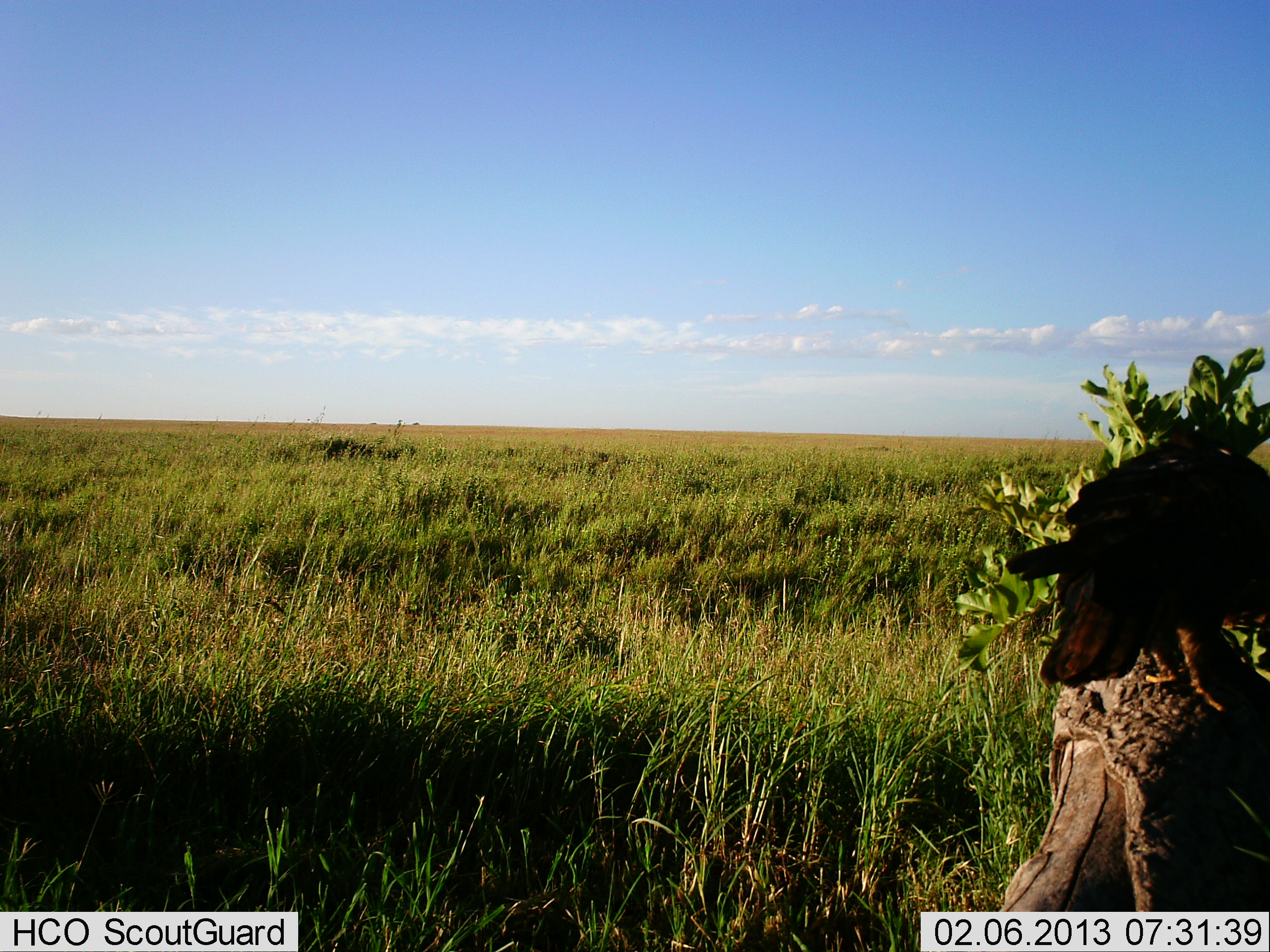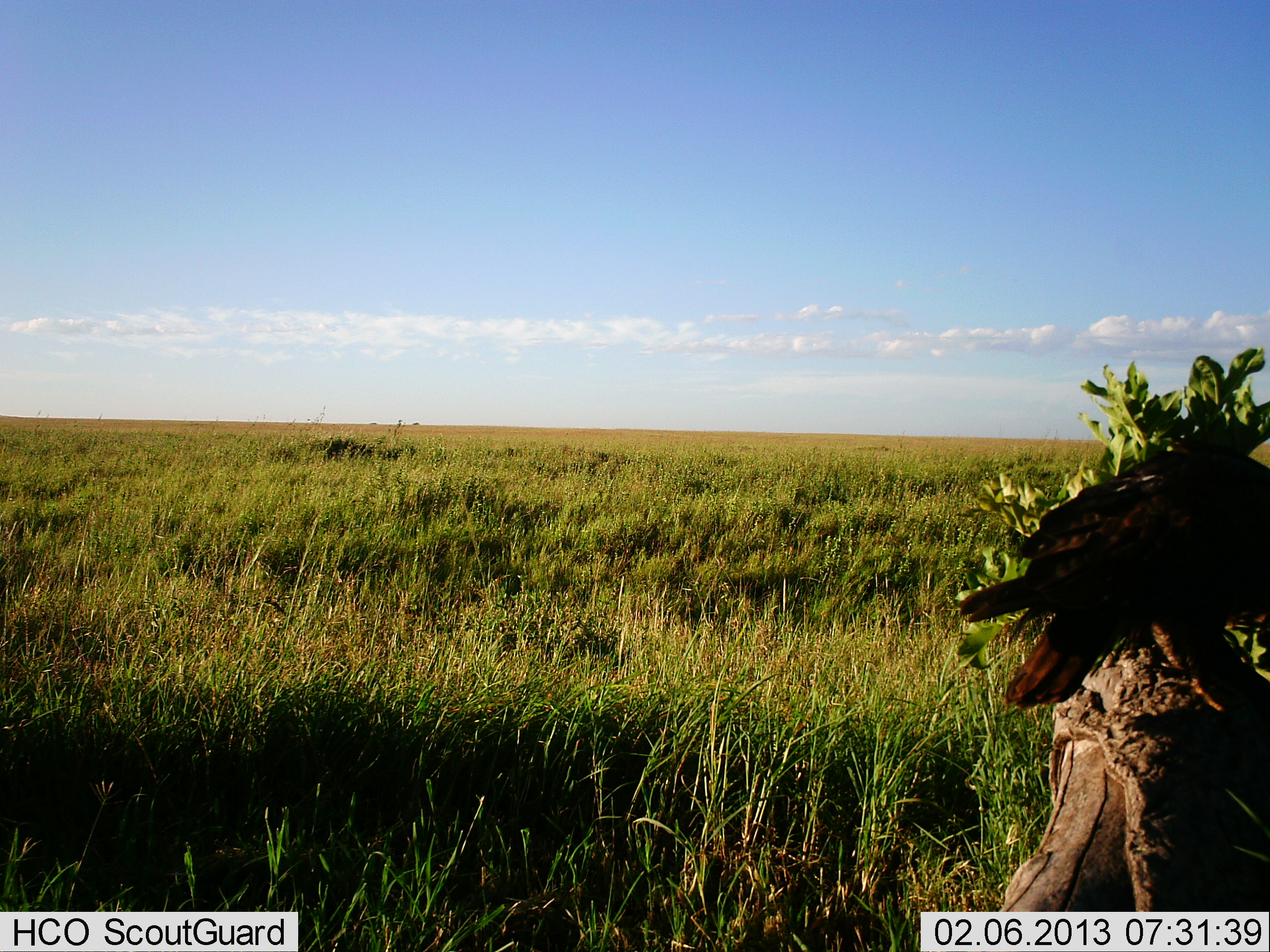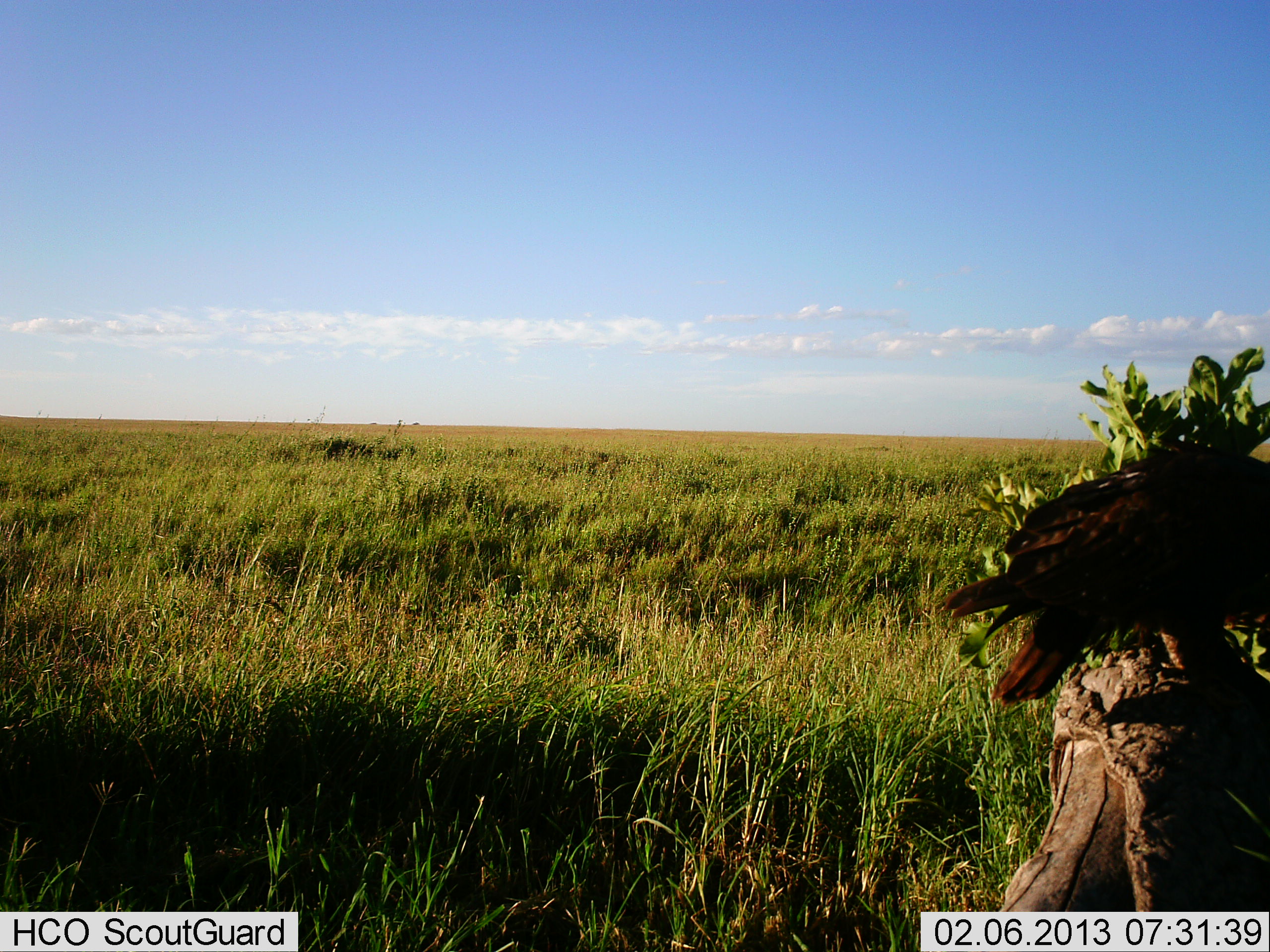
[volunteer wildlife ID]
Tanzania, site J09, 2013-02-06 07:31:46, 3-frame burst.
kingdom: Animalia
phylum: Chordata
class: Aves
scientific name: Aves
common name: bird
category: otherbird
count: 1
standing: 64%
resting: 44%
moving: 4%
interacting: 0%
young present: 0%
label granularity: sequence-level